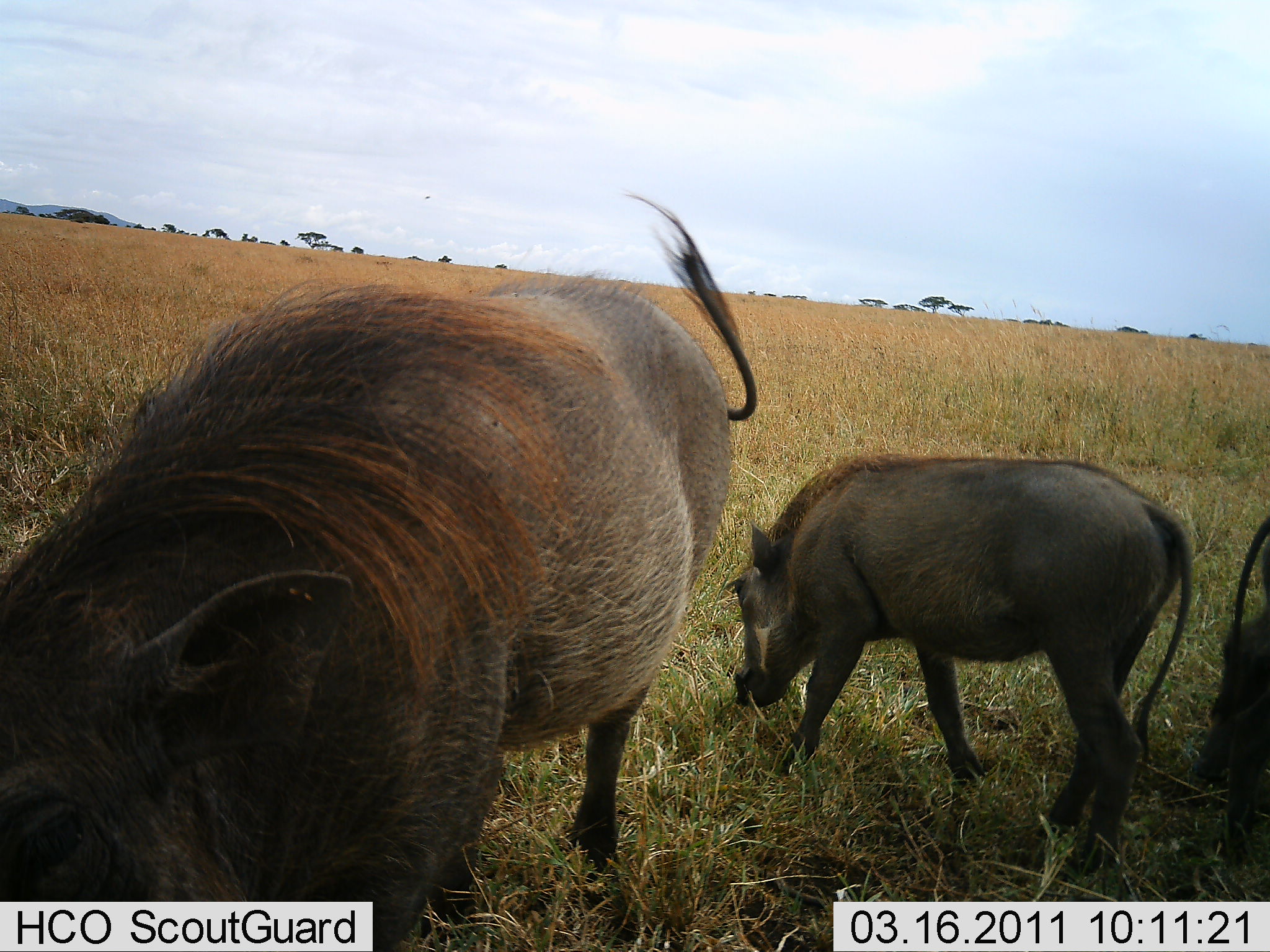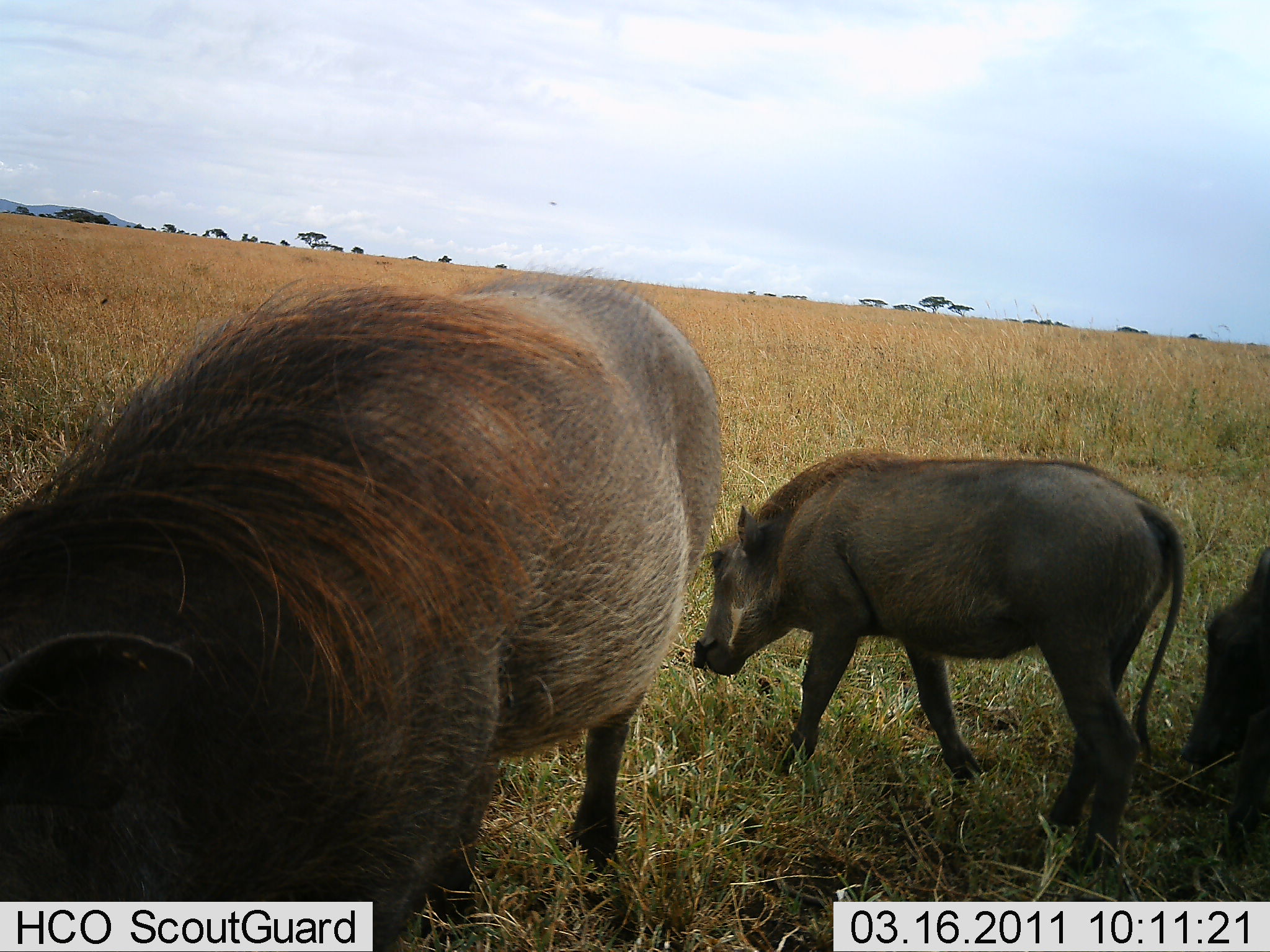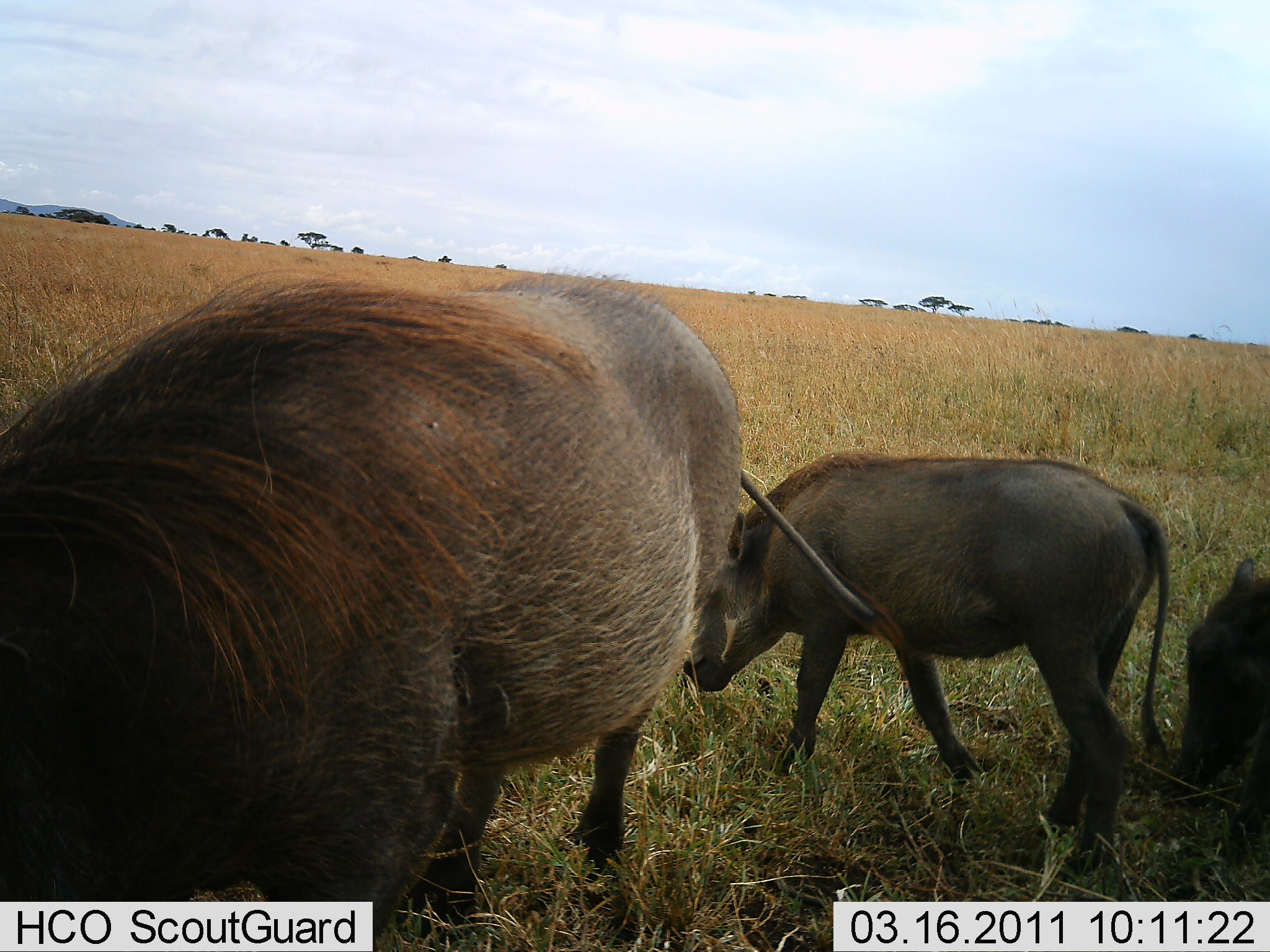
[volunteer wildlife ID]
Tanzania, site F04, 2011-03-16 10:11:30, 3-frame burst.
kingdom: Animalia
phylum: Chordata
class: Mammalia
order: Artiodactyla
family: Suidae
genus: Phacochoerus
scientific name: Phacochoerus africanus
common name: warthog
Warthog (Phacochoerus africanus), count 3. Behavior (volunteer vote fractions): standing 54%, resting 0%, moving 23%, interacting 0%. Young present (vote fraction): 31%. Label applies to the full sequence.